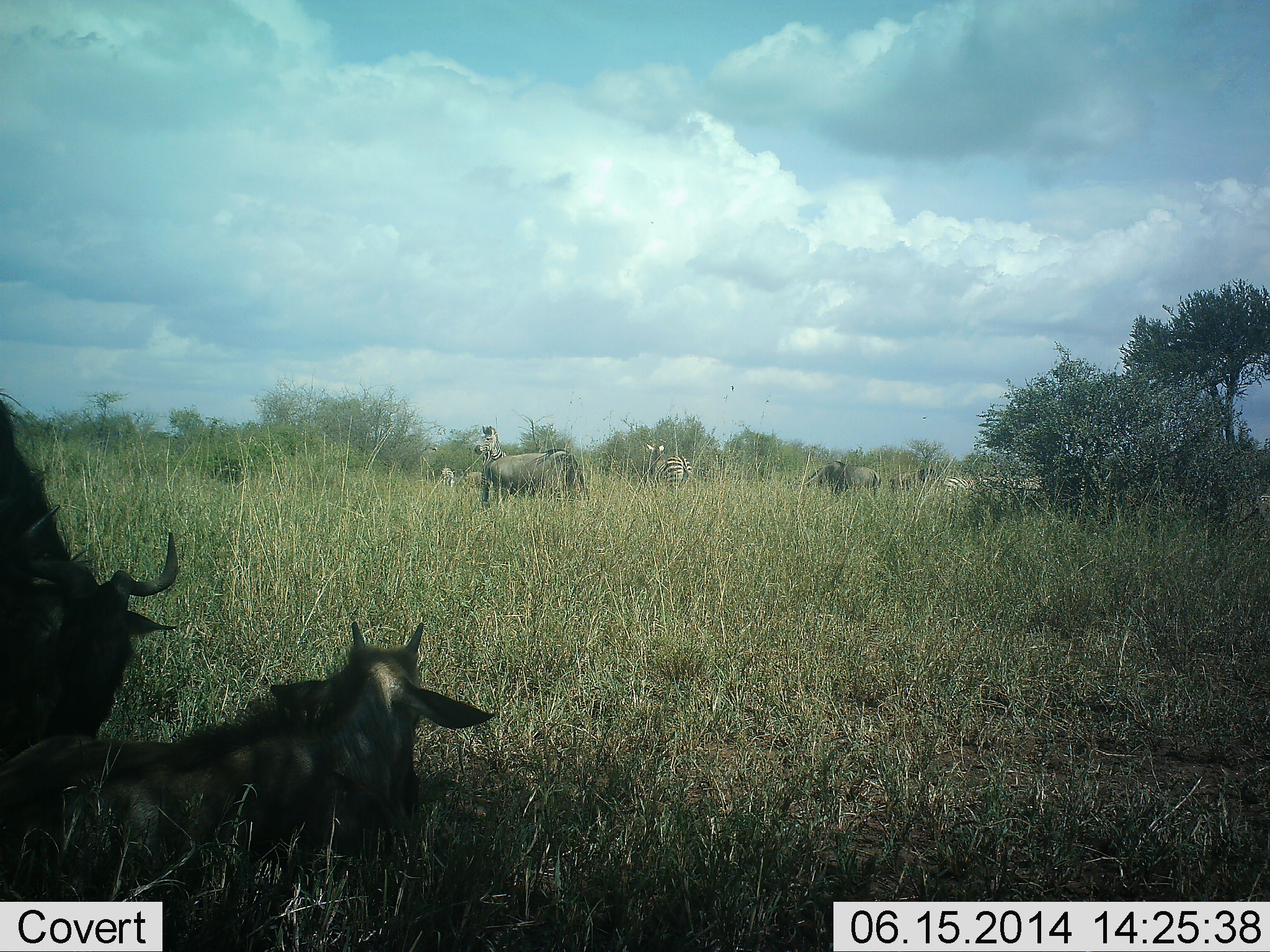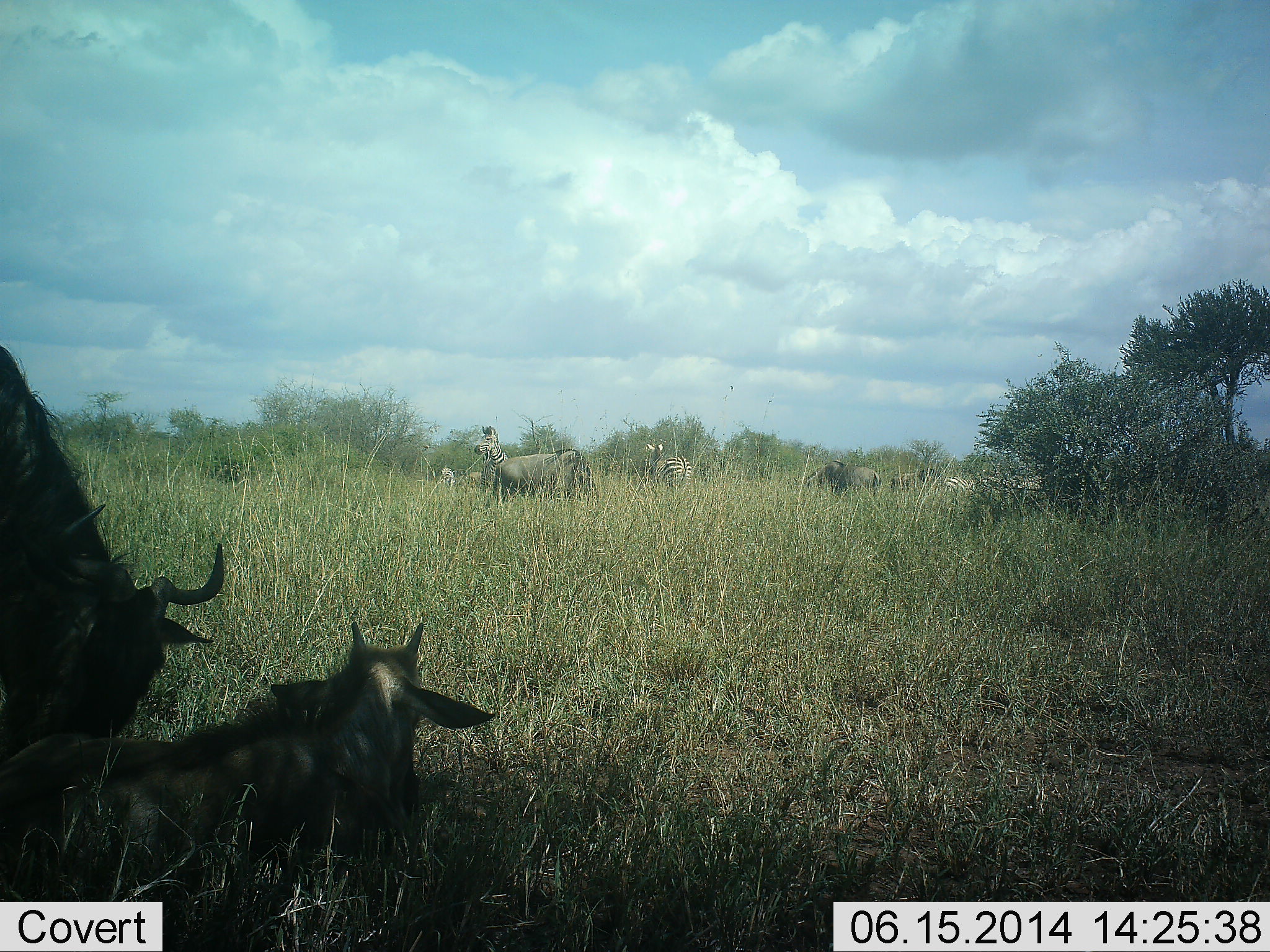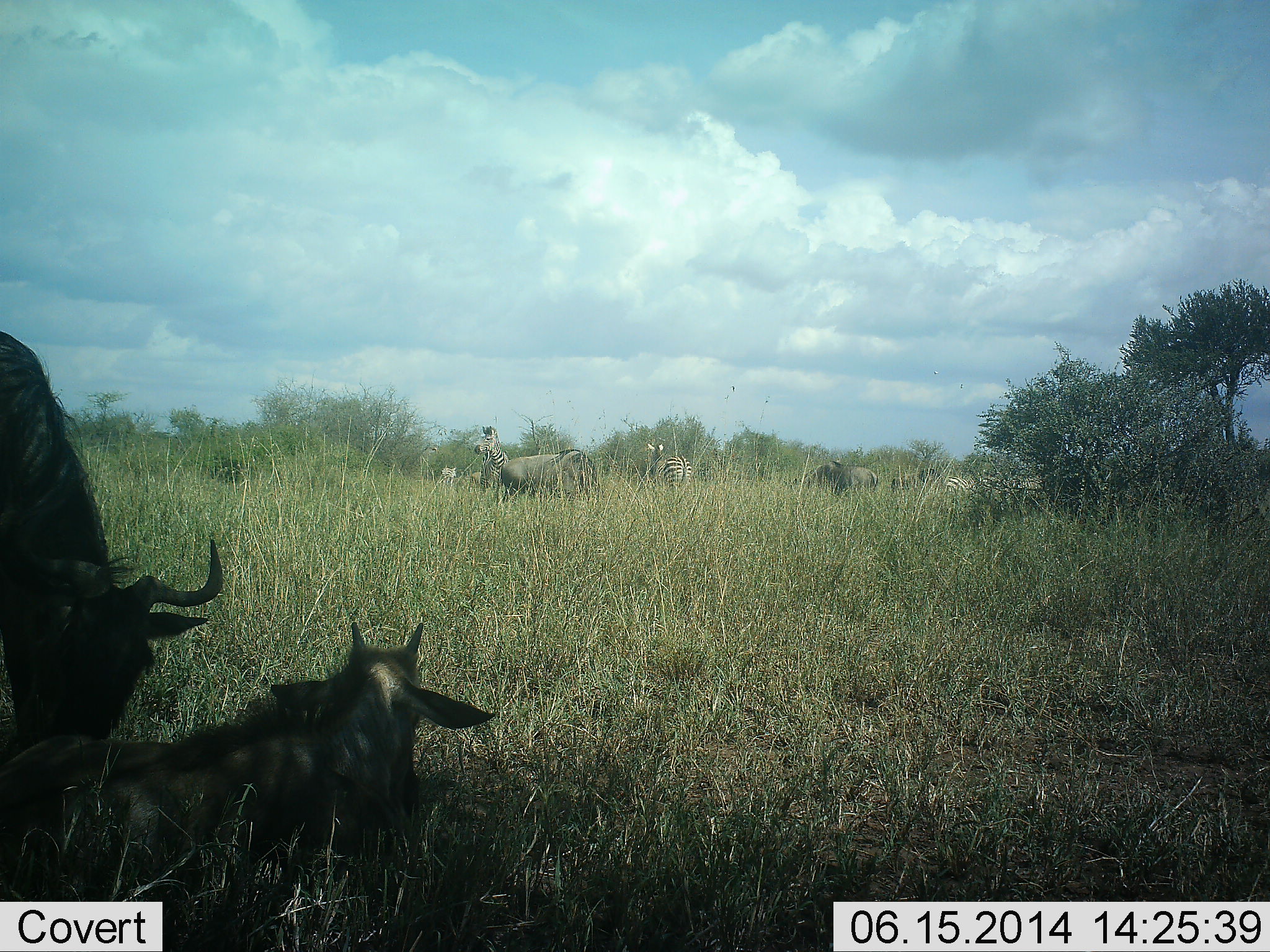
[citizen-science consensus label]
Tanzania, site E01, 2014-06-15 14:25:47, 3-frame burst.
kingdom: Animalia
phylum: Chordata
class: Mammalia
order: Artiodactyla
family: Bovidae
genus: Connochaetes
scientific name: Connochaetes taurinus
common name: blue wildebeest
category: wildebeest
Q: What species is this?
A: Wildebeest (blue wildebeest) (Connochaetes taurinus).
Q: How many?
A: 4.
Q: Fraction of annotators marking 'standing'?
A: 43%.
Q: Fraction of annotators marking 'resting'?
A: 86%.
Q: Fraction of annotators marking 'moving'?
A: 21%.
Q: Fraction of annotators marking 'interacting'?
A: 21%.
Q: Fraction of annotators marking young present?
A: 43%.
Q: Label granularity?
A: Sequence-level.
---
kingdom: Animalia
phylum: Chordata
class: Mammalia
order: Perissodactyla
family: Equidae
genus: Equus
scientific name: Equus quagga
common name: plains zebra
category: zebra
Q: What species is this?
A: Zebra (plains zebra) (Equus quagga).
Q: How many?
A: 3.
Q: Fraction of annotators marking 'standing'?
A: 100%.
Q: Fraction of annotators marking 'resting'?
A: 0%.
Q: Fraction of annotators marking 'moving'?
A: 14%.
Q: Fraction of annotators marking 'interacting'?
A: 0%.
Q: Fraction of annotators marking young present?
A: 0%.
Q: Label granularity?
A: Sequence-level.